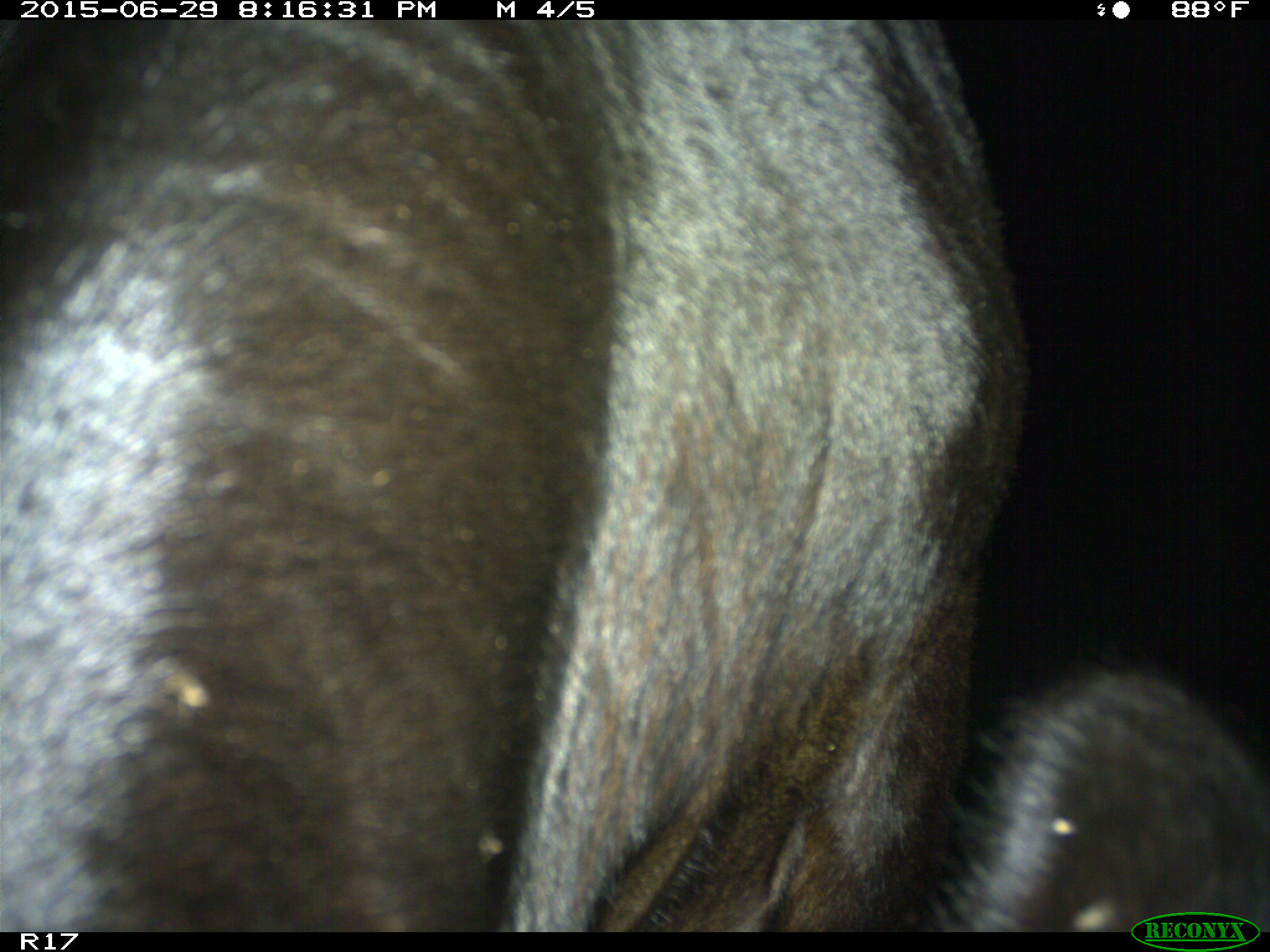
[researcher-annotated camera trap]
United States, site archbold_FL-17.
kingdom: Animalia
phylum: Chordata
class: Mammalia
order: Artiodactyla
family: Bovidae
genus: Bos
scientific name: Bos taurus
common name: domestic cow